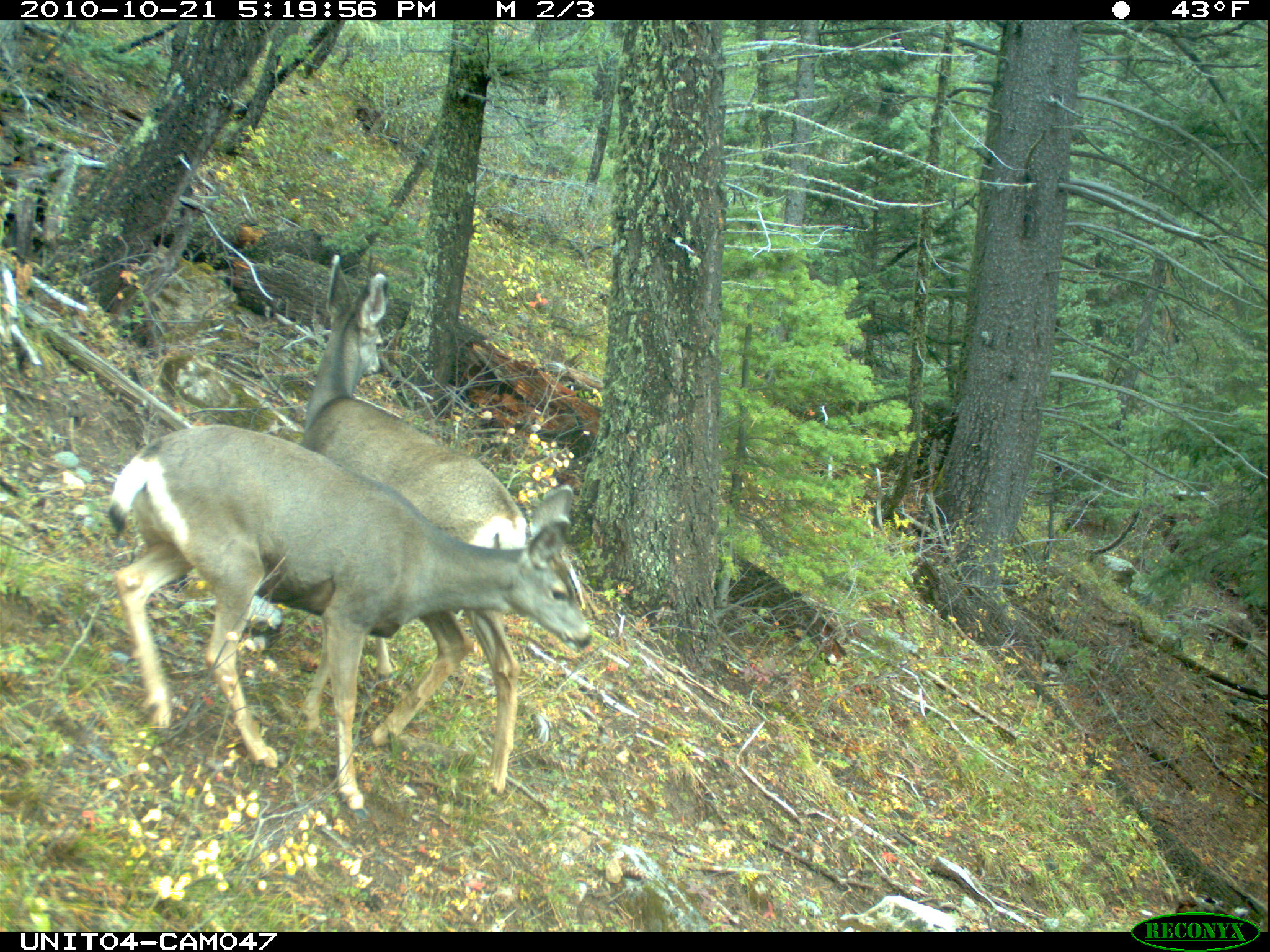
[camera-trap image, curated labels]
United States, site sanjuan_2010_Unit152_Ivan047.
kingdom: Animalia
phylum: Chordata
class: Mammalia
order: Artiodactyla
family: Cervidae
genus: Odocoileus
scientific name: Odocoileus hemionus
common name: mule deer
Odocoileus hemionus (mule deer).